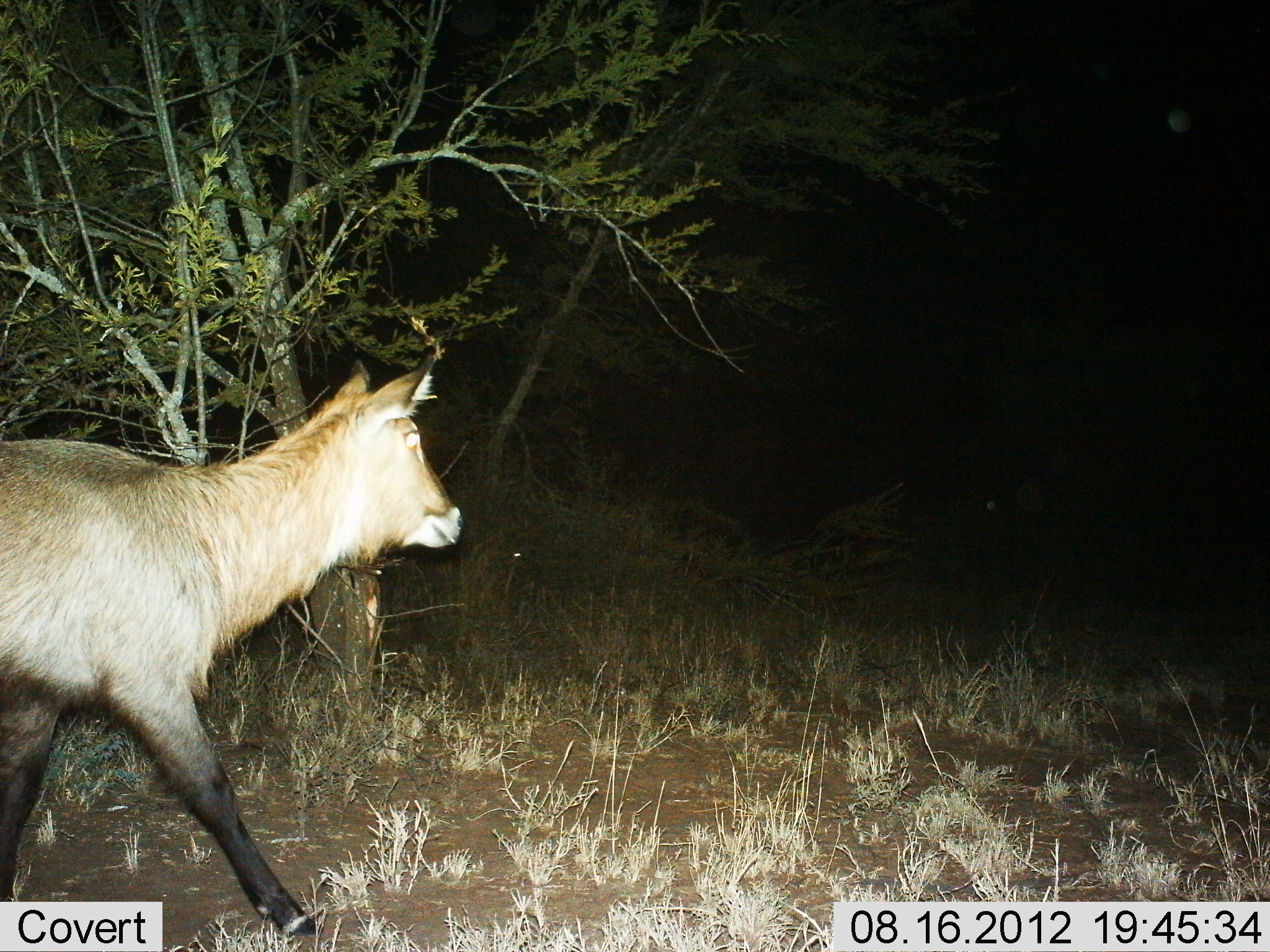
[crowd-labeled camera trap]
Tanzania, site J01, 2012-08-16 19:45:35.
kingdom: Animalia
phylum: Chordata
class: Mammalia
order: Artiodactyla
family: Bovidae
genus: Kobus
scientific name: Kobus ellipsiprymnus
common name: waterbuck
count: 1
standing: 10%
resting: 0%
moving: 90%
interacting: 0%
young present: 30%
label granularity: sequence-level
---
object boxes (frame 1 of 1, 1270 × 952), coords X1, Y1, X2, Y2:
animal: 0, 357, 462, 939